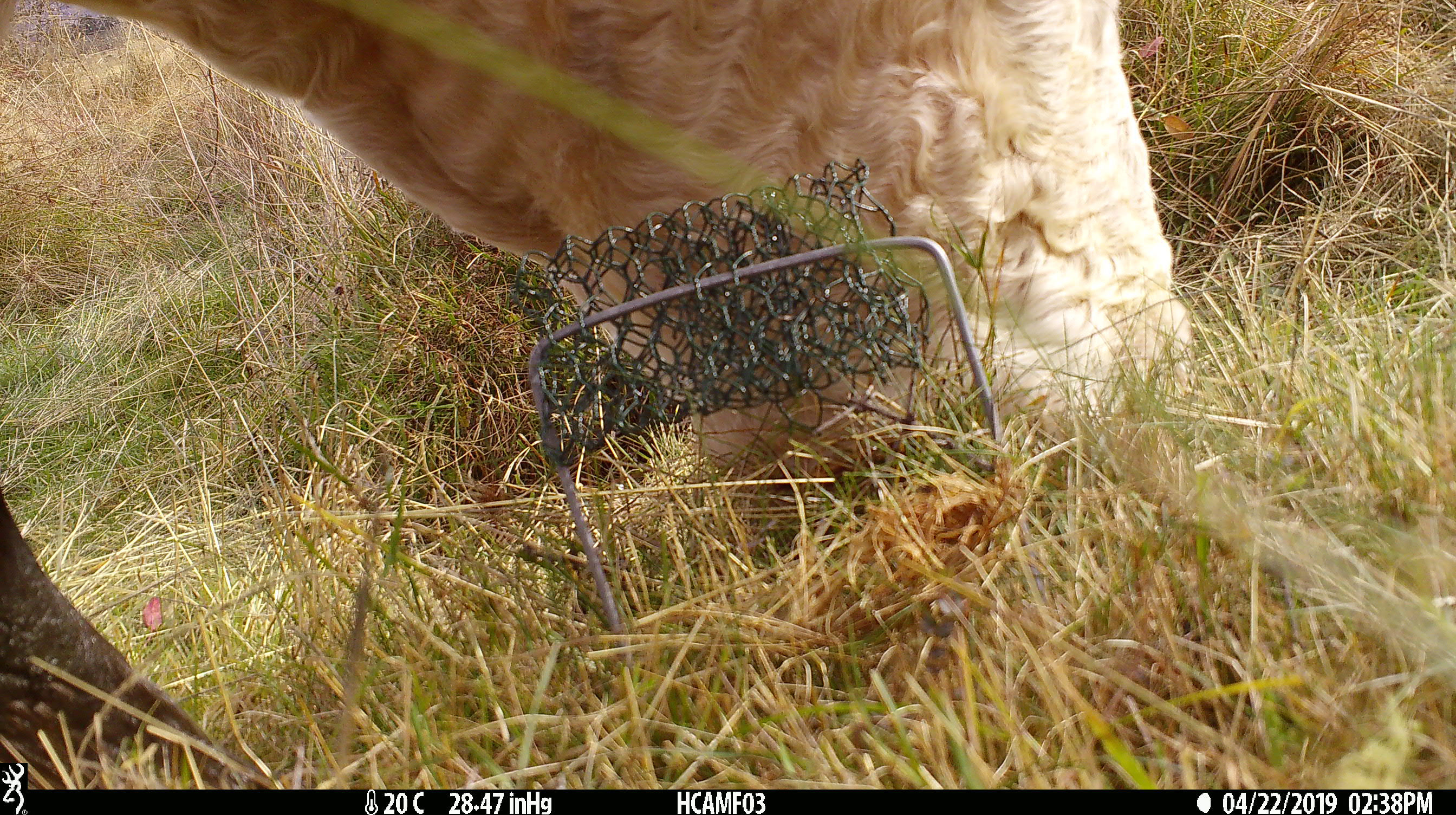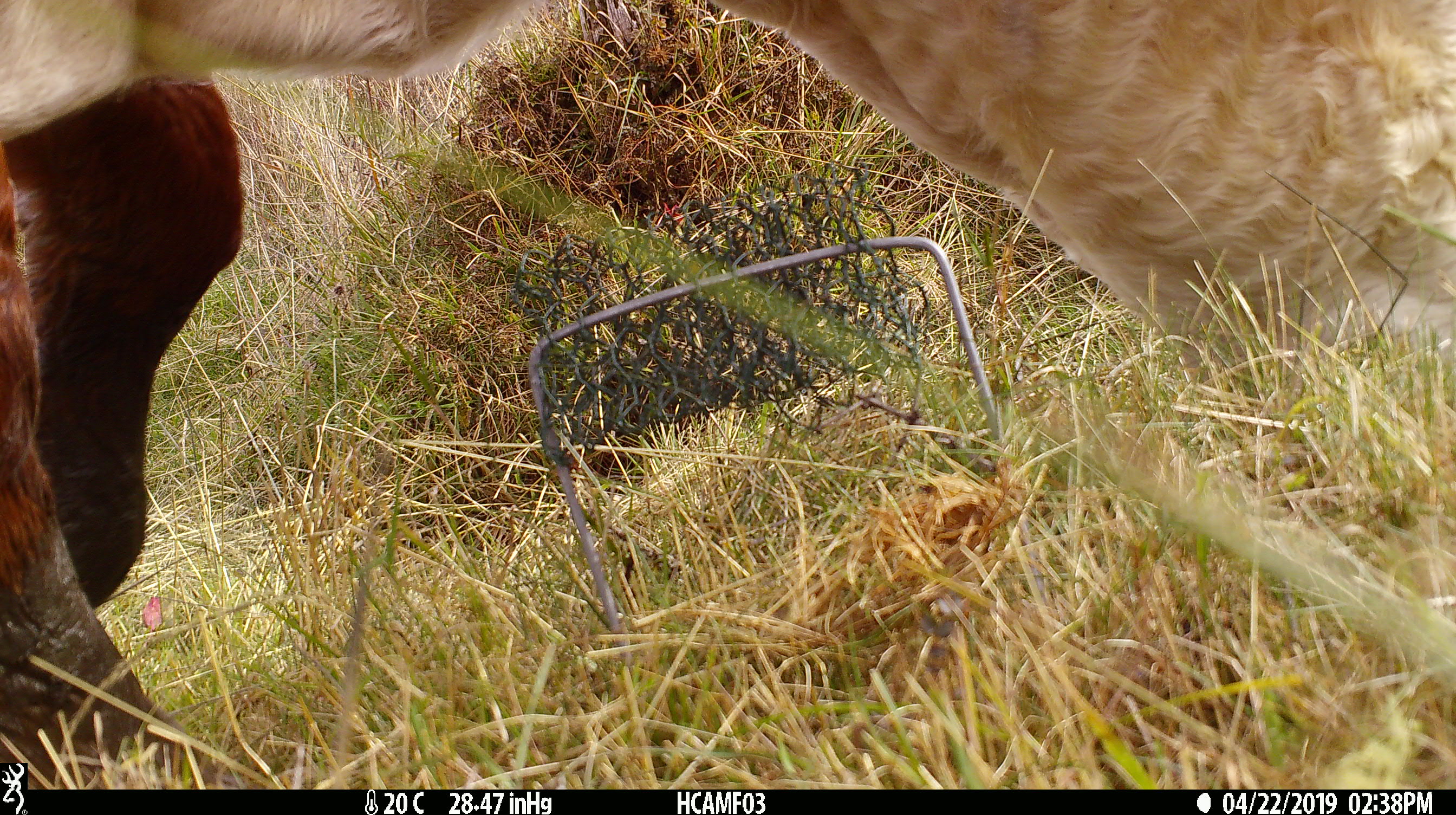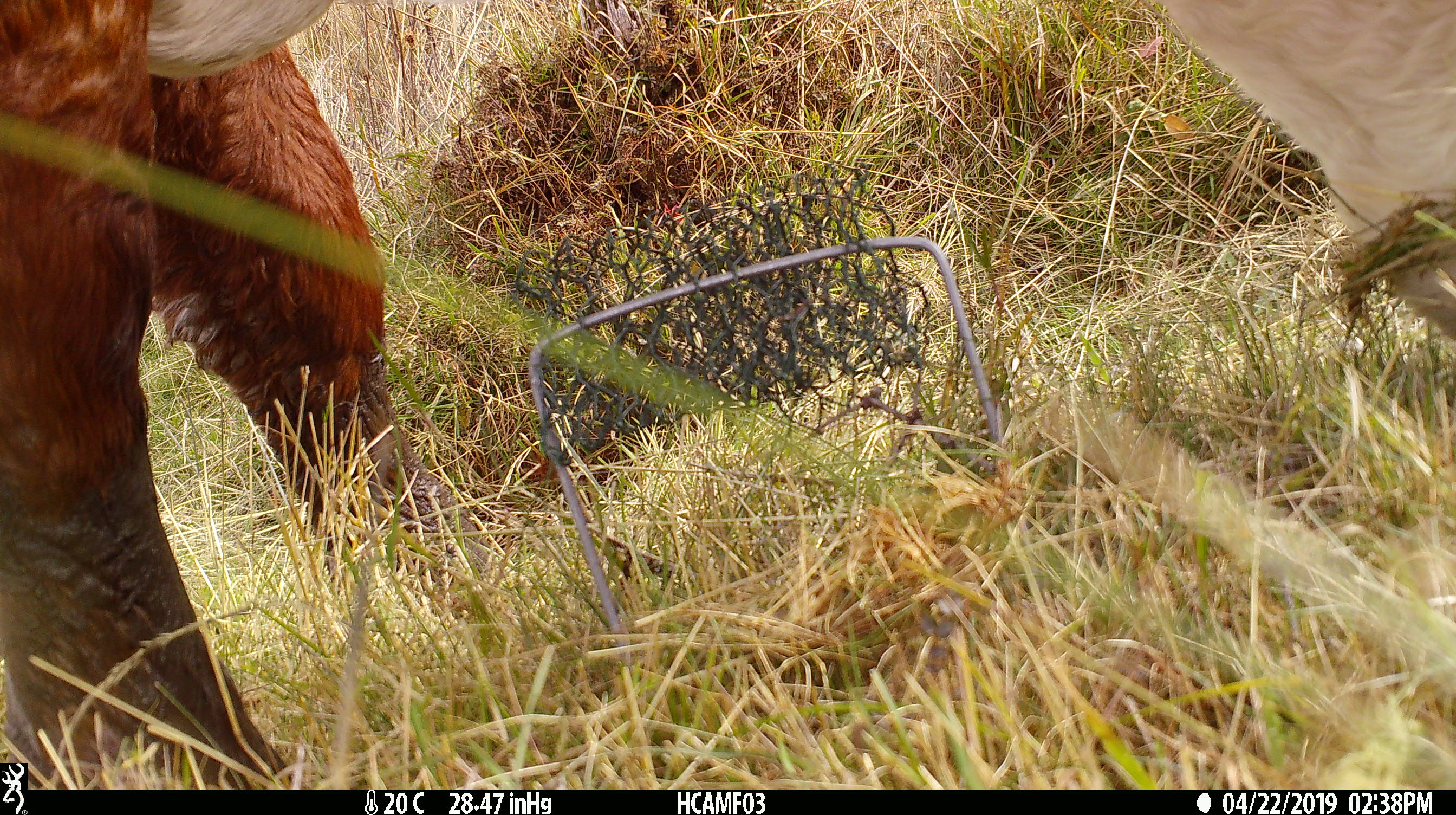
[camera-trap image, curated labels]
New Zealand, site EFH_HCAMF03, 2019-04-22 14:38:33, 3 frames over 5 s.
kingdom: Animalia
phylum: Chordata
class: Mammalia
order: Artiodactyla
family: Bovidae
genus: Bos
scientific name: Bos taurus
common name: domestic cow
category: cow